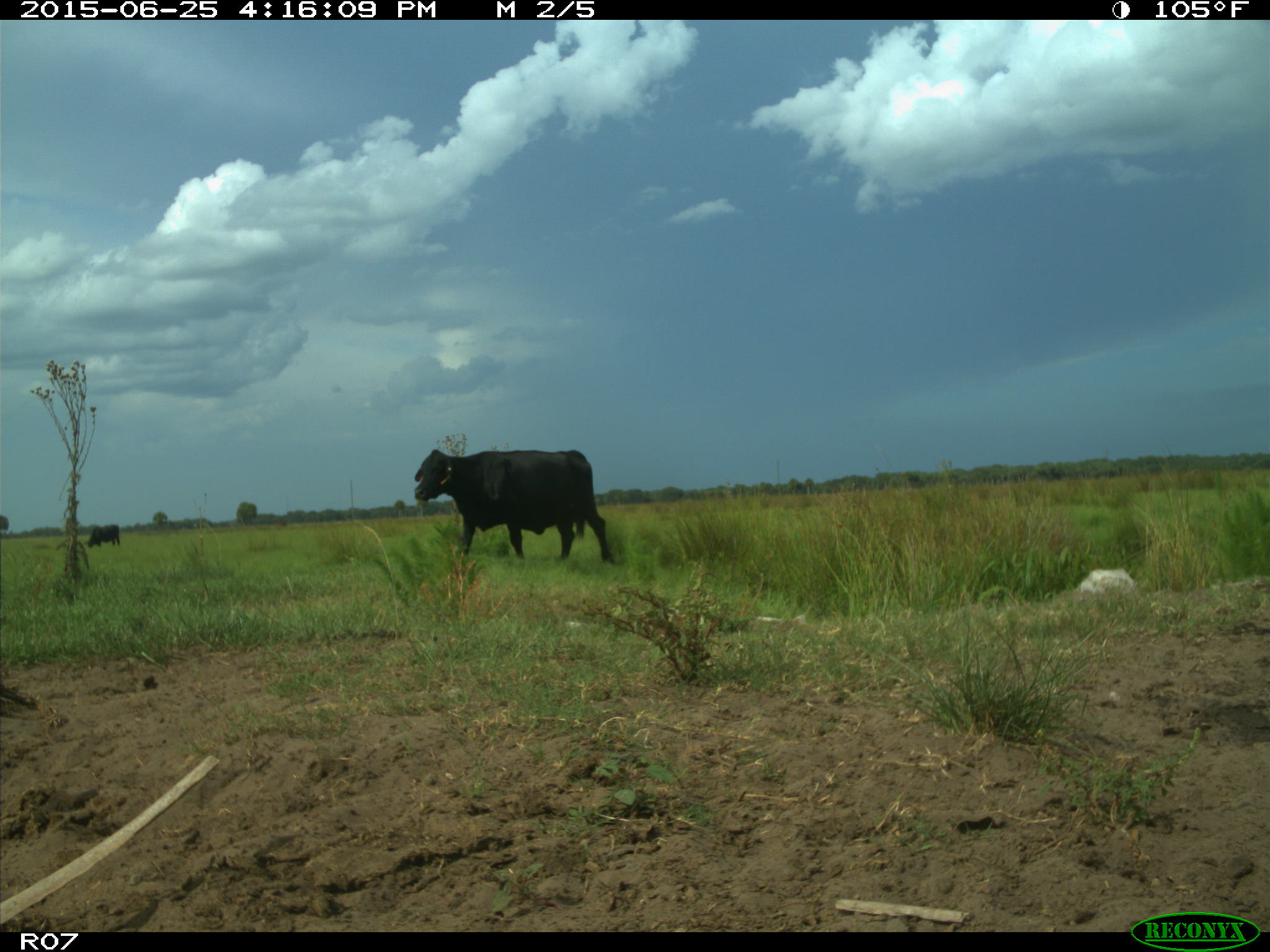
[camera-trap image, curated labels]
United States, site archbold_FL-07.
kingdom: Animalia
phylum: Chordata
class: Mammalia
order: Artiodactyla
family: Bovidae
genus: Bos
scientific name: Bos taurus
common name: domestic cow